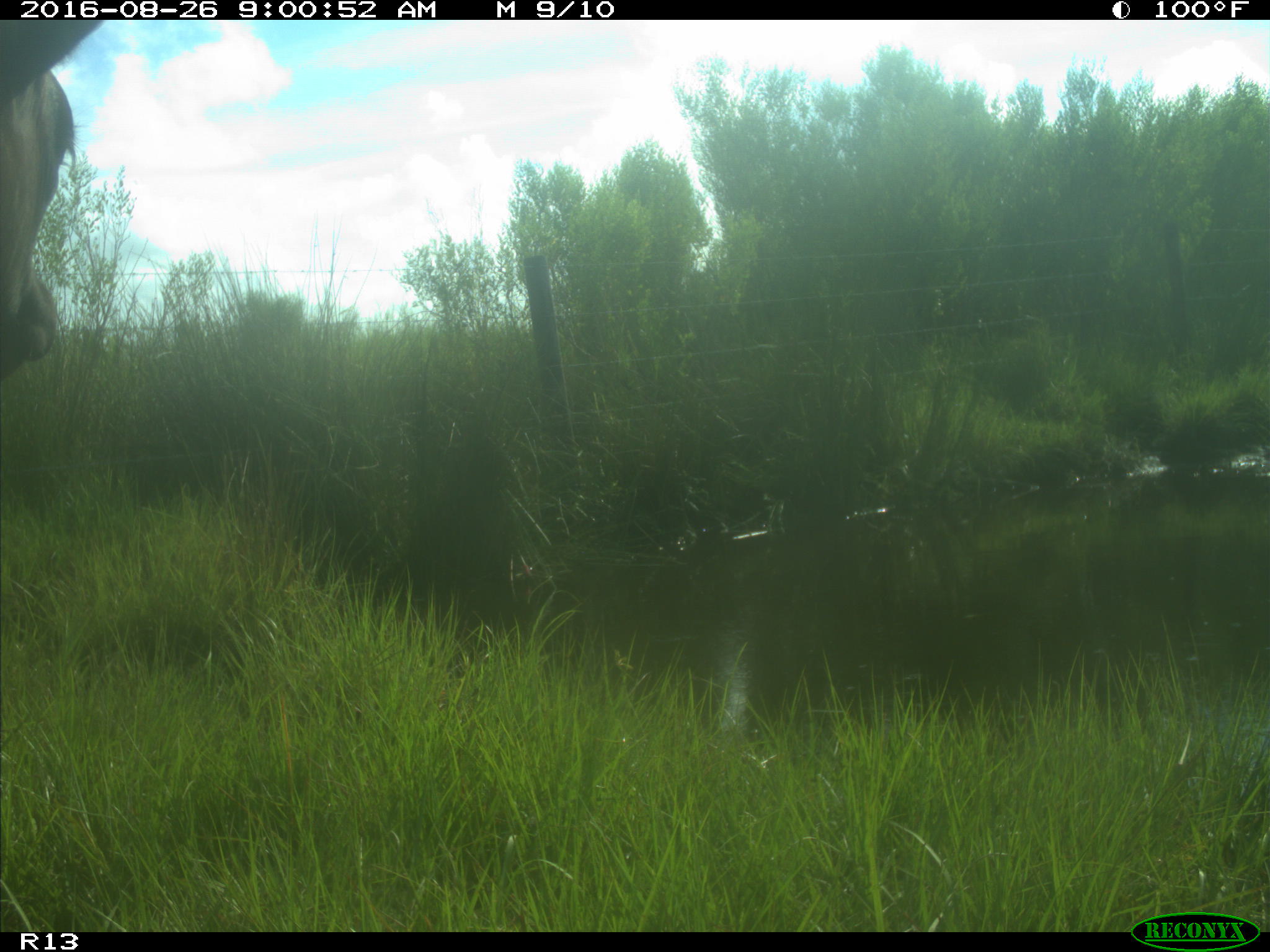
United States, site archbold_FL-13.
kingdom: Animalia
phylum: Chordata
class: Mammalia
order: Artiodactyla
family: Bovidae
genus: Bos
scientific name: Bos taurus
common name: domestic cow